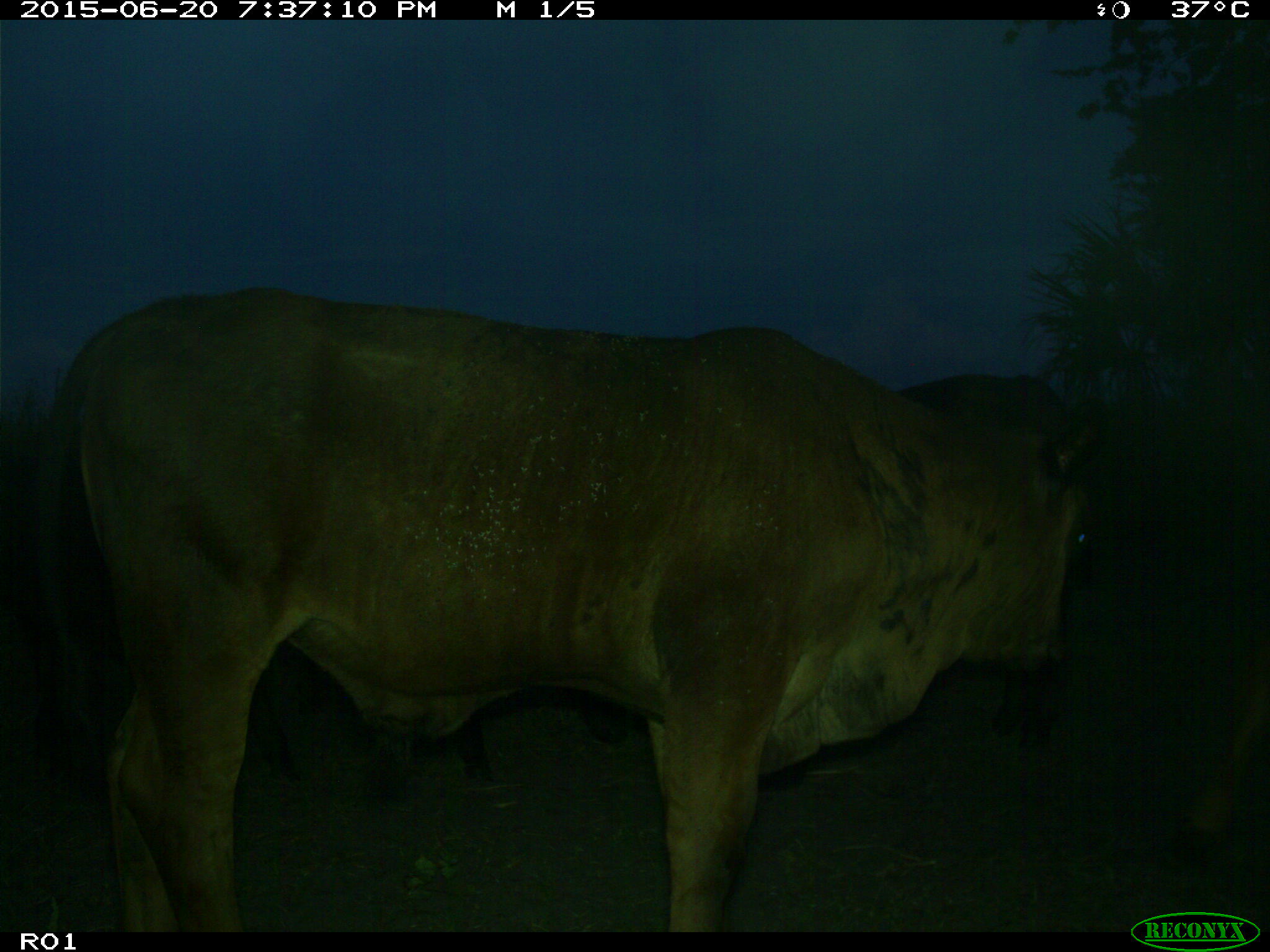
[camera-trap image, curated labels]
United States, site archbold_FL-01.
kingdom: Animalia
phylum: Chordata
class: Mammalia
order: Artiodactyla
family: Bovidae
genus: Bos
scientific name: Bos taurus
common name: domestic cow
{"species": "Bos taurus (domestic cow)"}